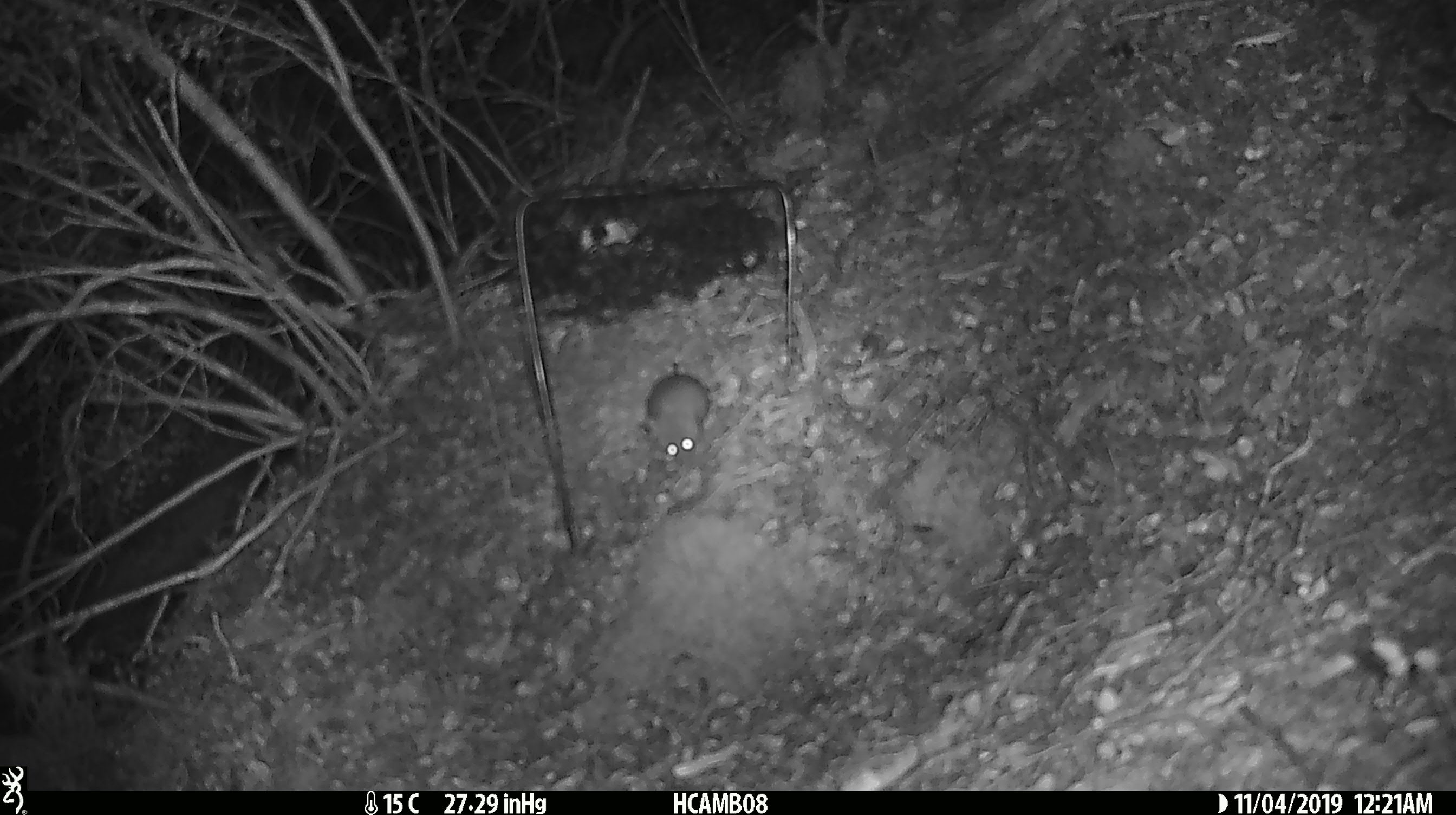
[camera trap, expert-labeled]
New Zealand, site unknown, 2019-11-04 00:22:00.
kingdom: Animalia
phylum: Chordata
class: Mammalia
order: Rodentia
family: Muridae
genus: Mus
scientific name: Mus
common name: mouse